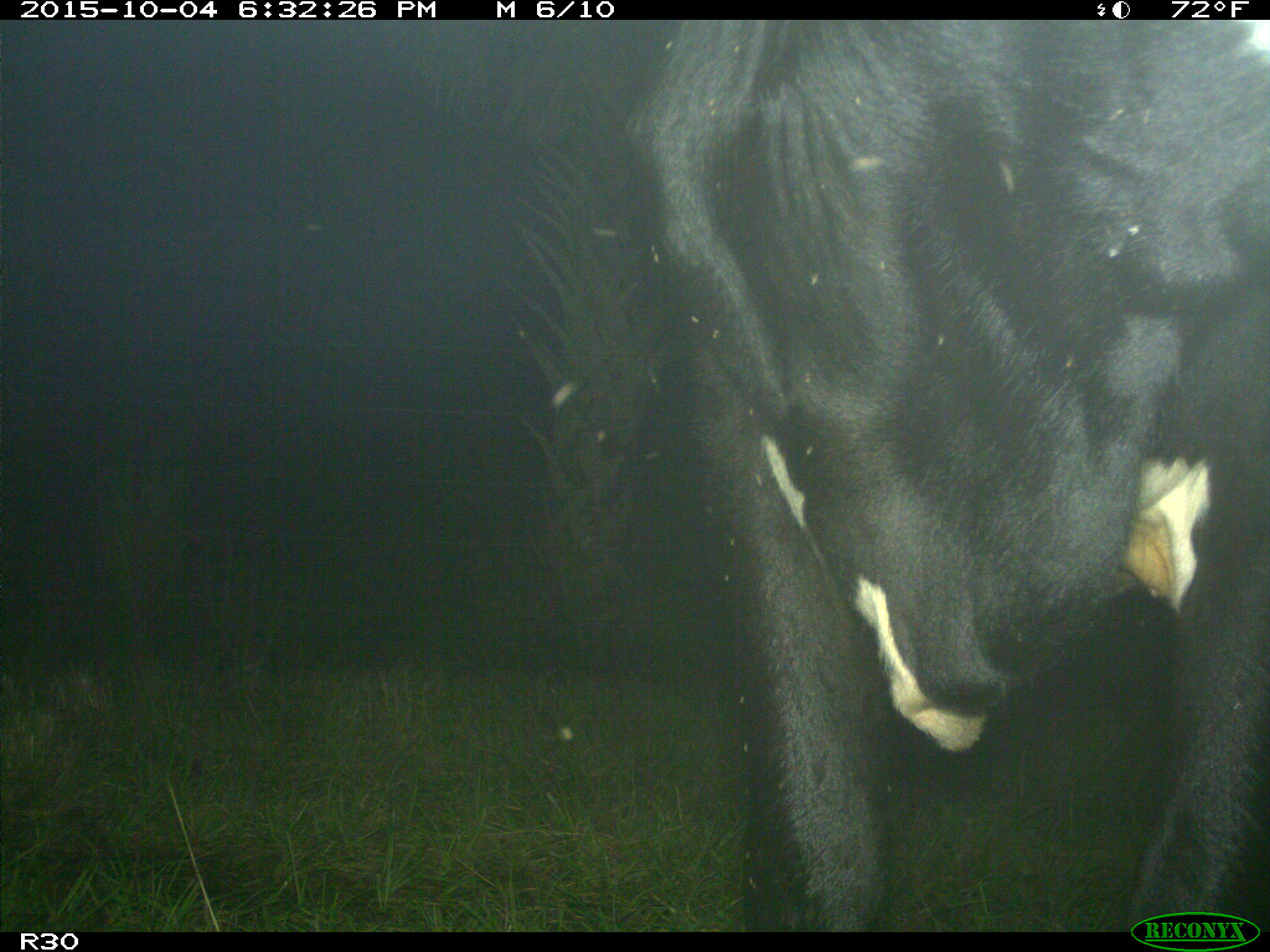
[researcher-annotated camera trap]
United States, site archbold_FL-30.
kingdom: Animalia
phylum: Chordata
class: Mammalia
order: Artiodactyla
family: Bovidae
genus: Bos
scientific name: Bos taurus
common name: domestic cow